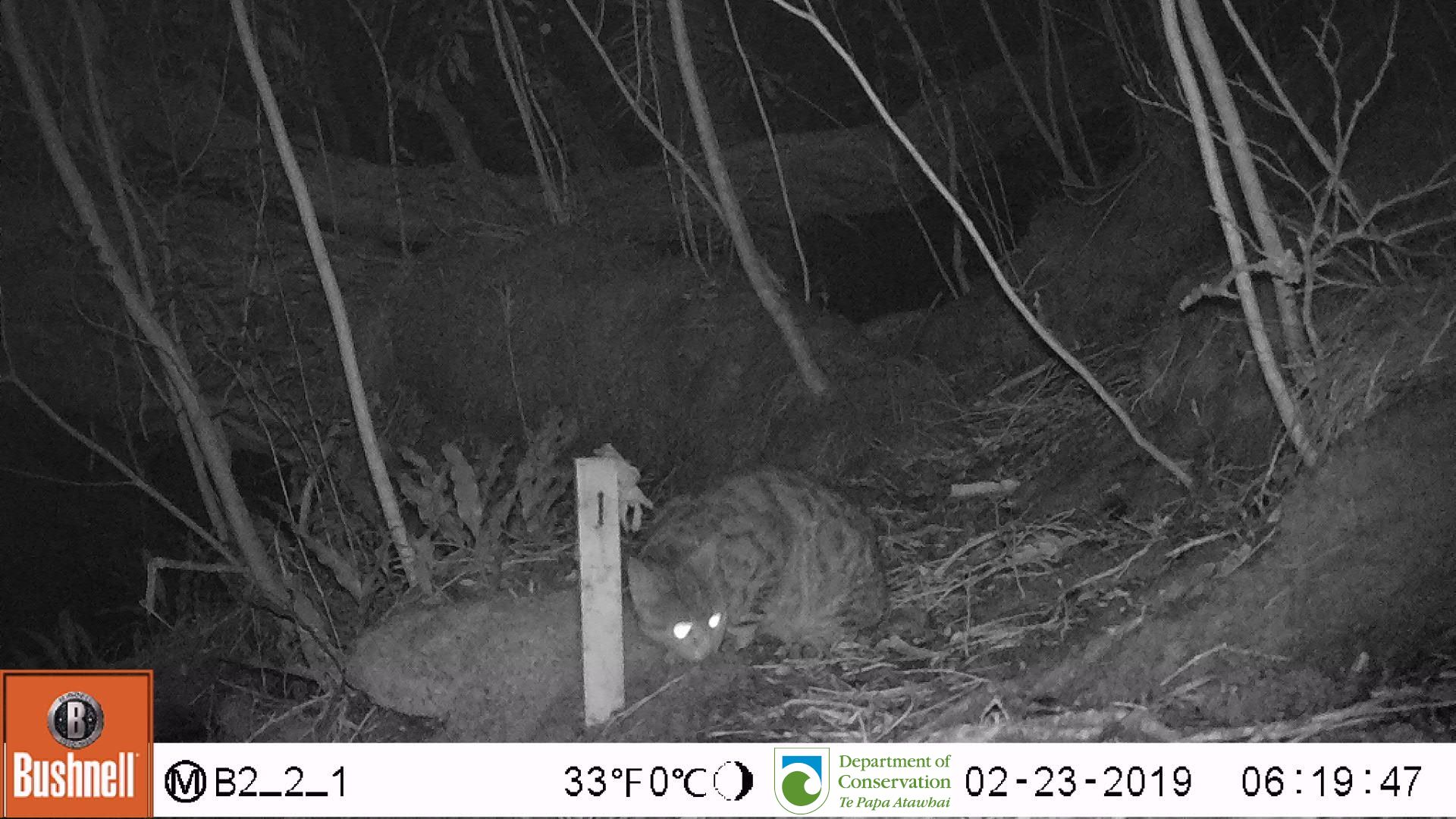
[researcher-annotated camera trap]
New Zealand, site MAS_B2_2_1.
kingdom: Animalia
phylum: Chordata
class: Mammalia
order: Carnivora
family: Felidae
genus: Felis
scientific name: Felis catus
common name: domestic cat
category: cat